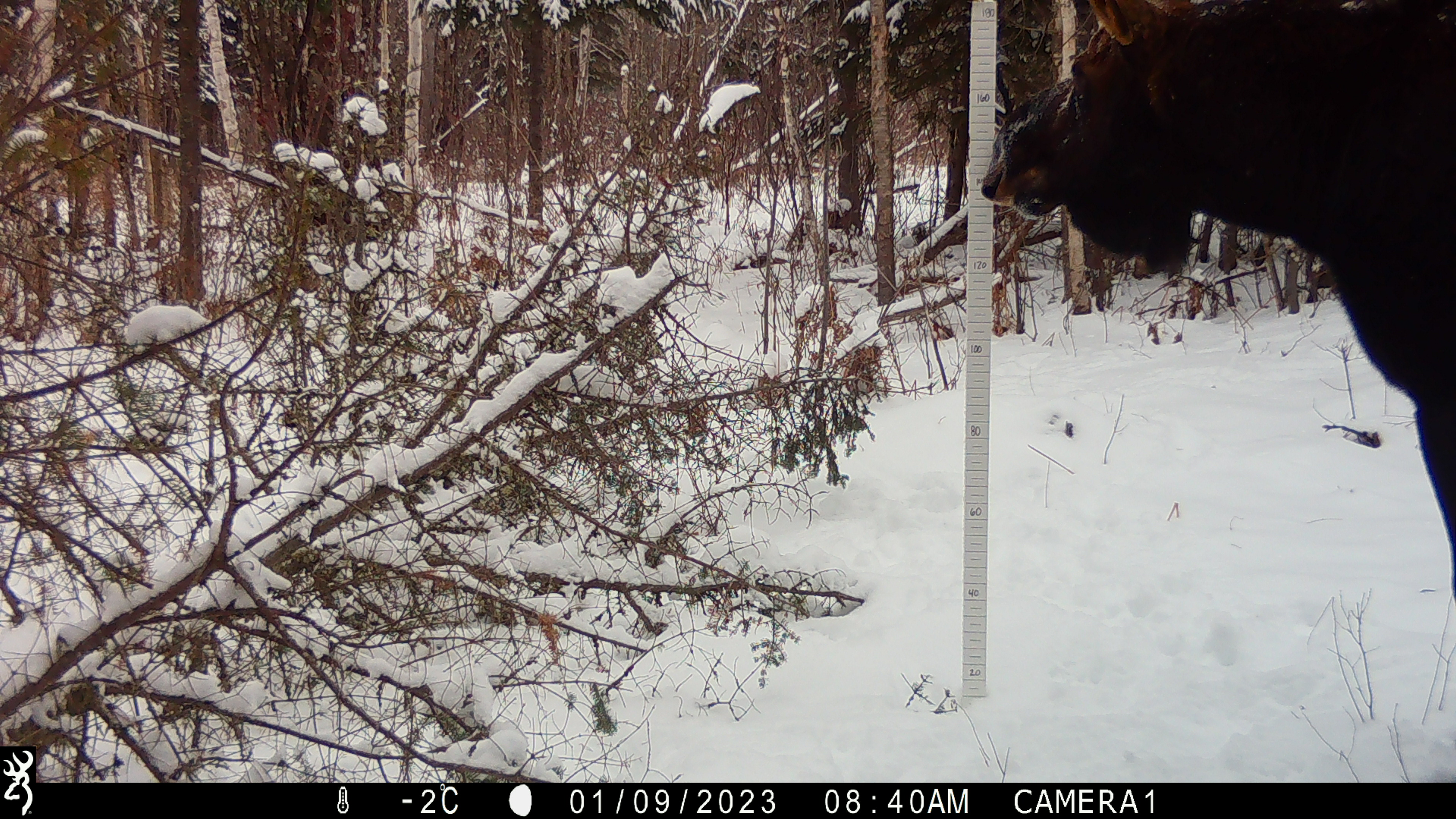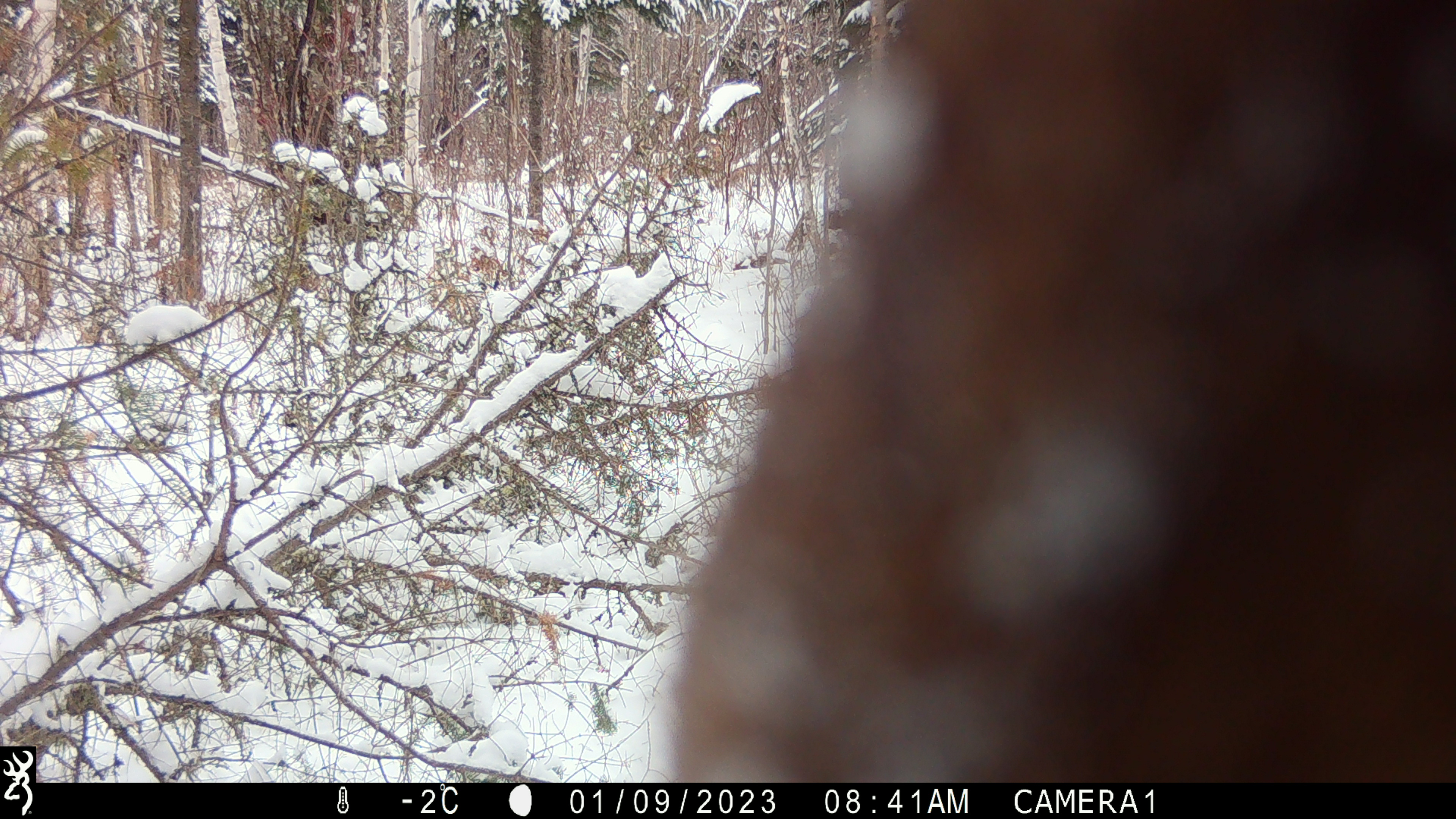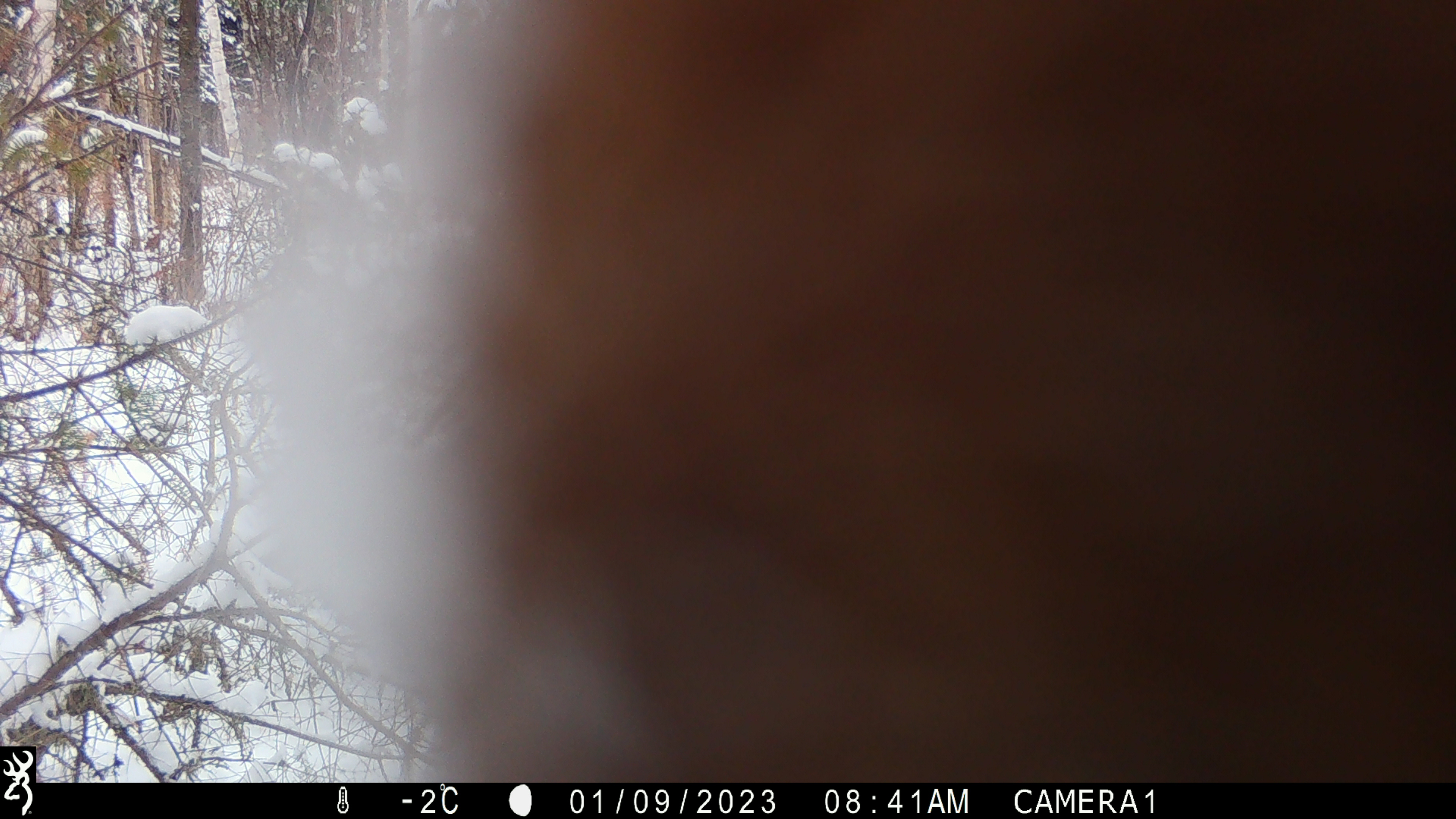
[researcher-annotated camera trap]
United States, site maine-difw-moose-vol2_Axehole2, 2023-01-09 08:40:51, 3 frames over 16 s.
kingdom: Animalia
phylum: Chordata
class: Mammalia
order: Artiodactyla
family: Cervidae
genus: Alces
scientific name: Alces alces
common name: moose